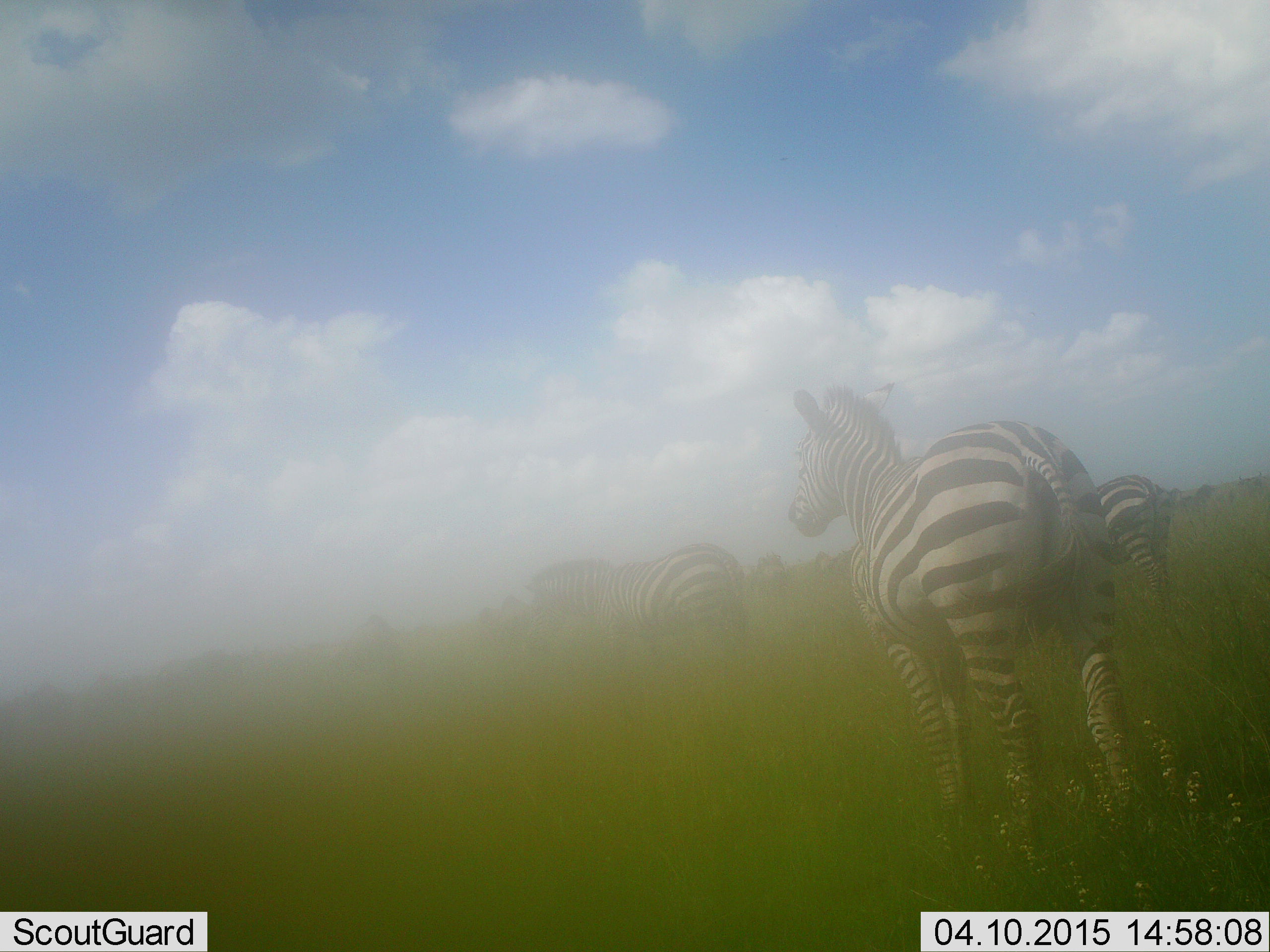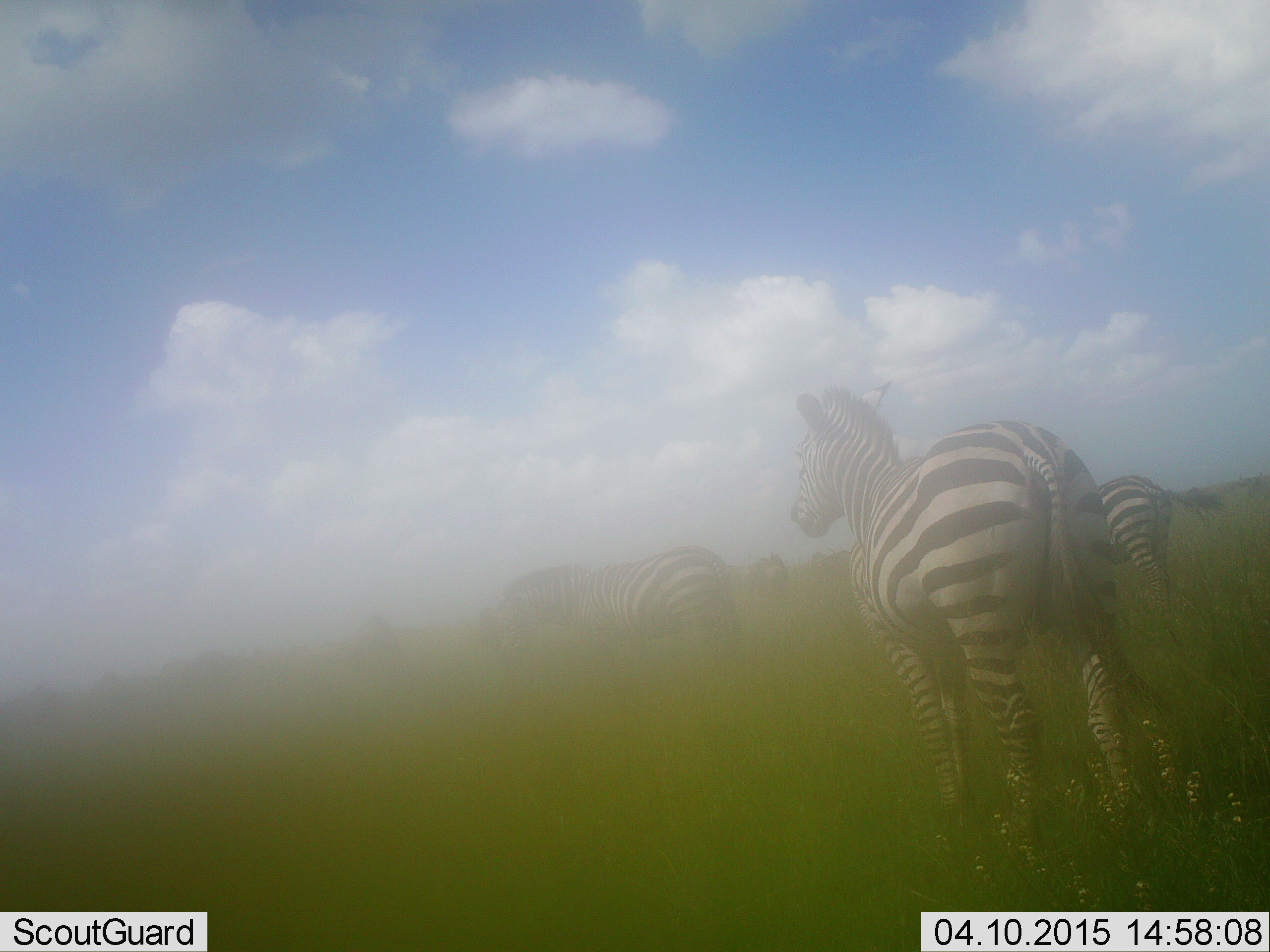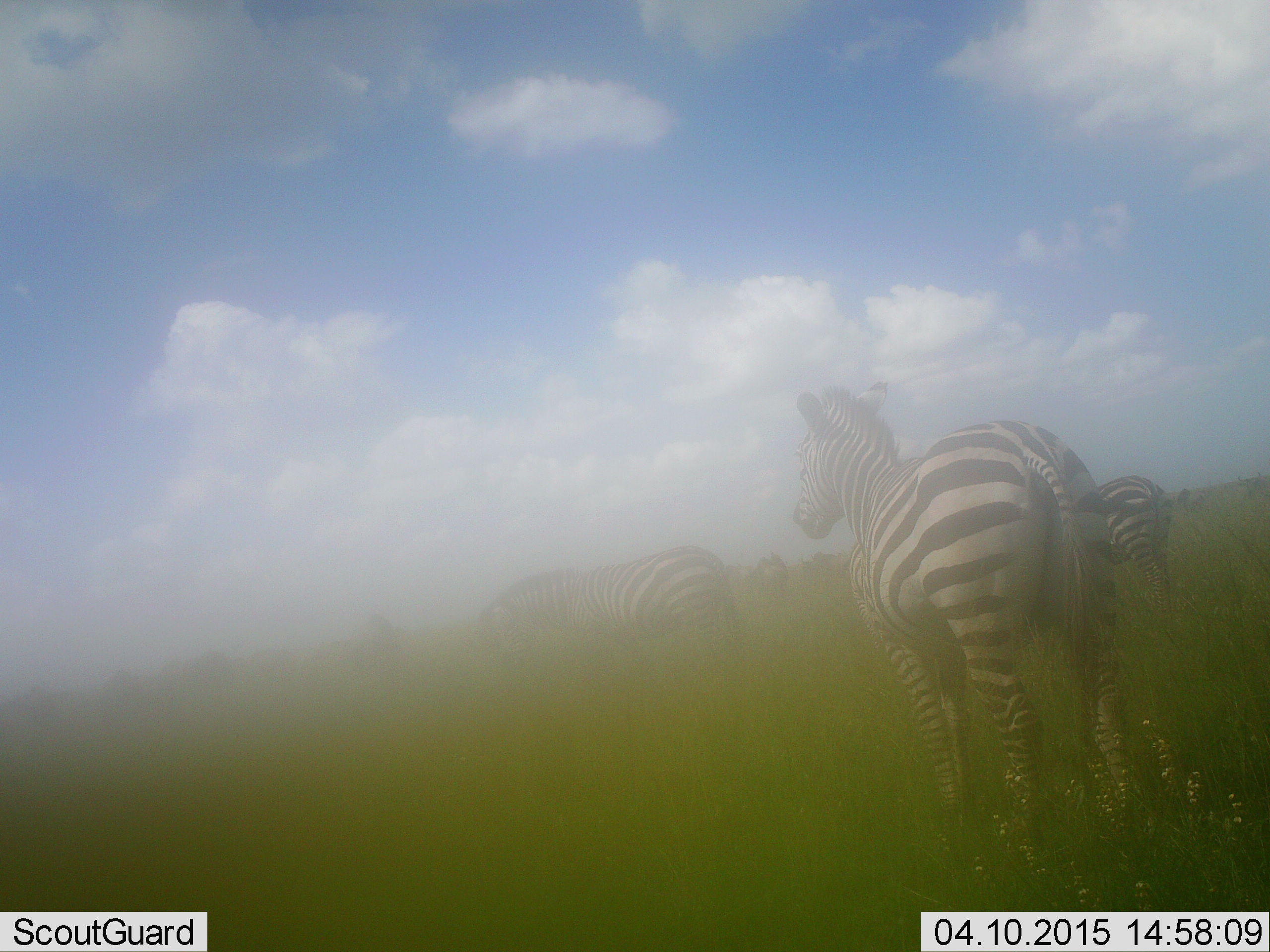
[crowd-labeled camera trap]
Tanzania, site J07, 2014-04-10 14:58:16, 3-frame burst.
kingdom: Animalia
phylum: Chordata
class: Mammalia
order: Perissodactyla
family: Equidae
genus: Equus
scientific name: Equus quagga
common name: plains zebra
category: zebra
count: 4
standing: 58%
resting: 8%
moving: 42%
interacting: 0%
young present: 0%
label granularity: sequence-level